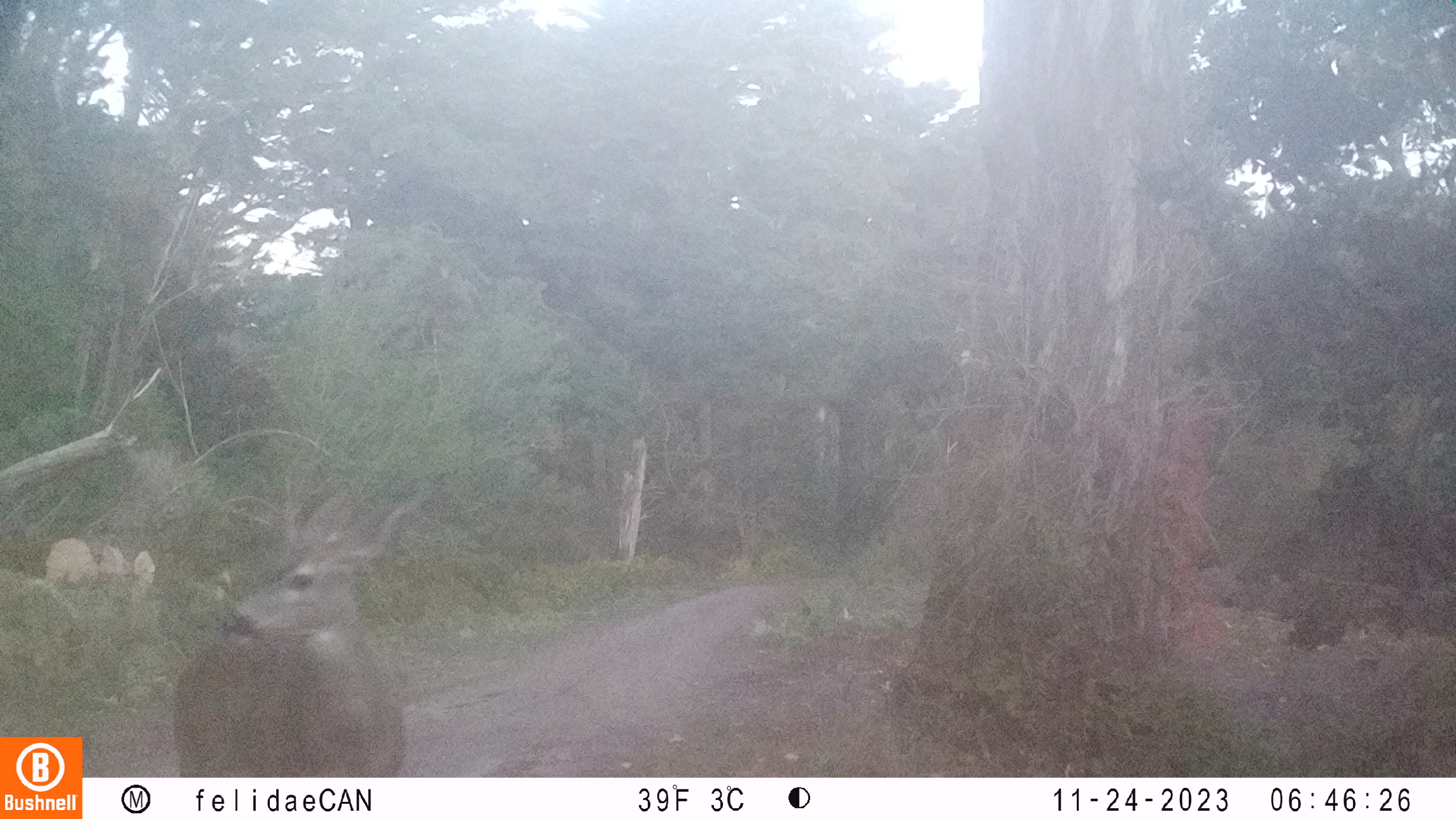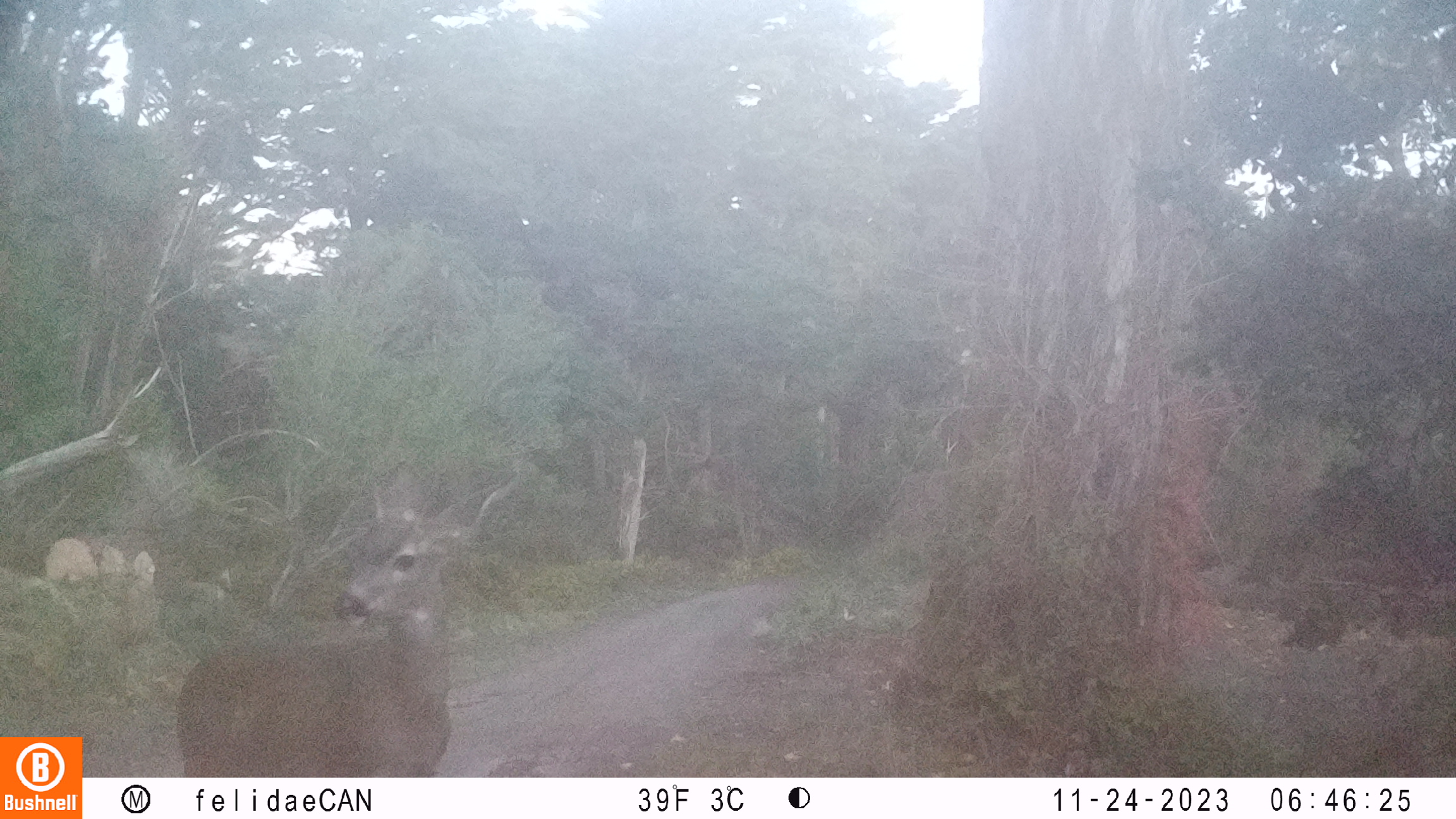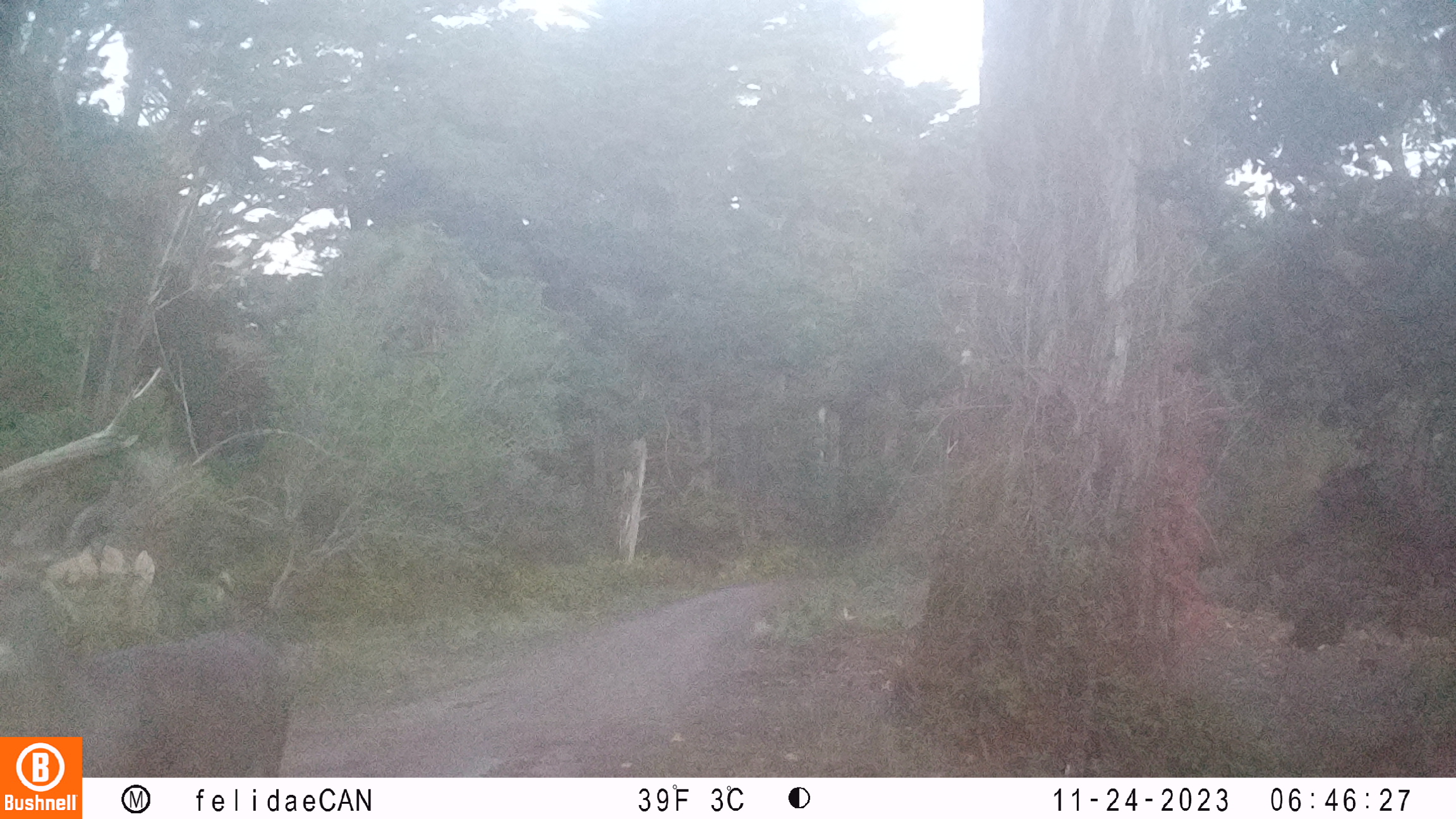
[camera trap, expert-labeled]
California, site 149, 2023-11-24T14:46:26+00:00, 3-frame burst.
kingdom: Animalia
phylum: Chordata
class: Mammalia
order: Artiodactyla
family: Cervidae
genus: Odocoileus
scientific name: Odocoileus hemionus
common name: mule deer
Mule deer (Odocoileus hemionus).